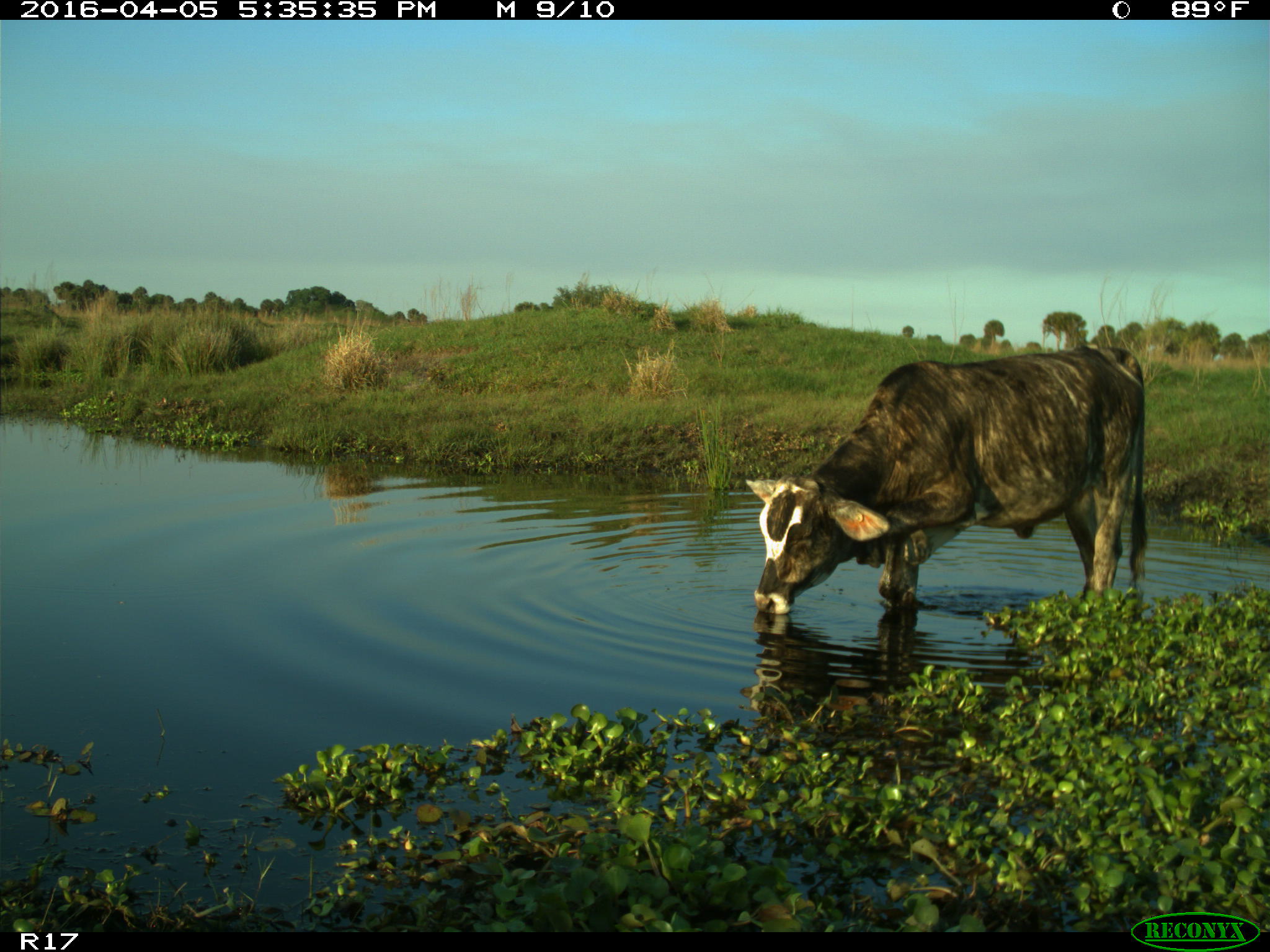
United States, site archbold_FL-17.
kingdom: Animalia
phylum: Chordata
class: Mammalia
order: Artiodactyla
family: Bovidae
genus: Bos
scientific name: Bos taurus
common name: domestic cow